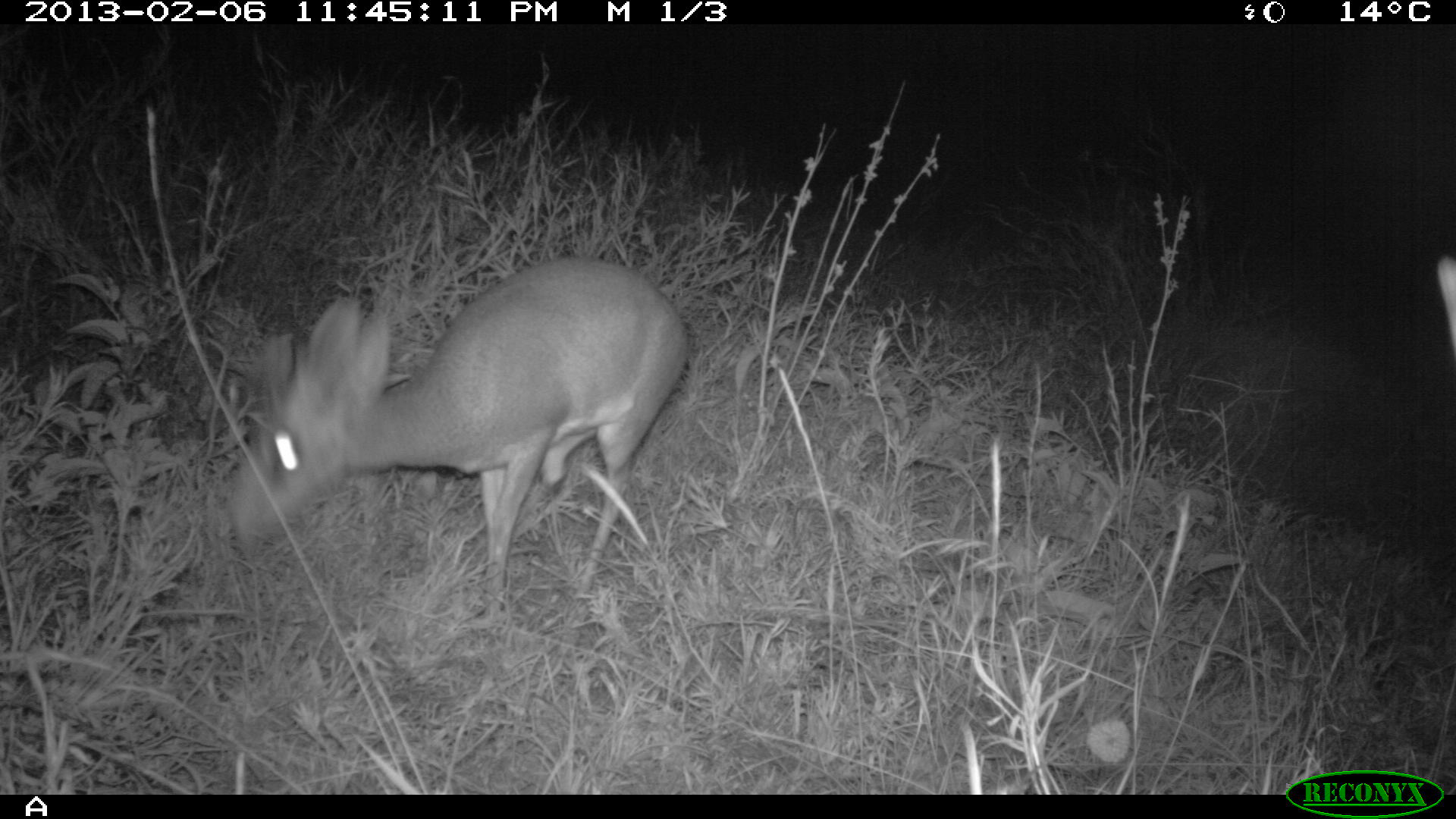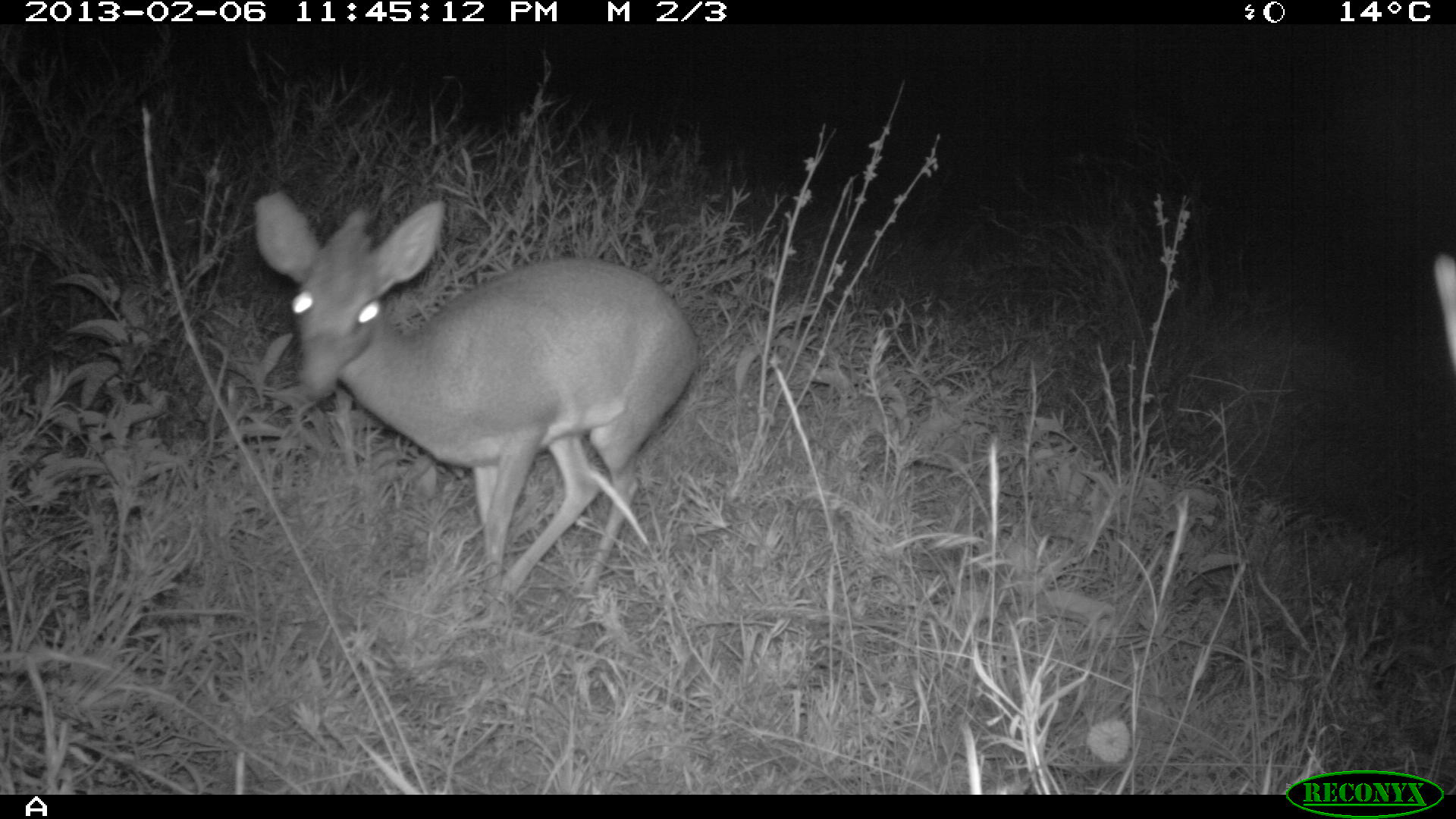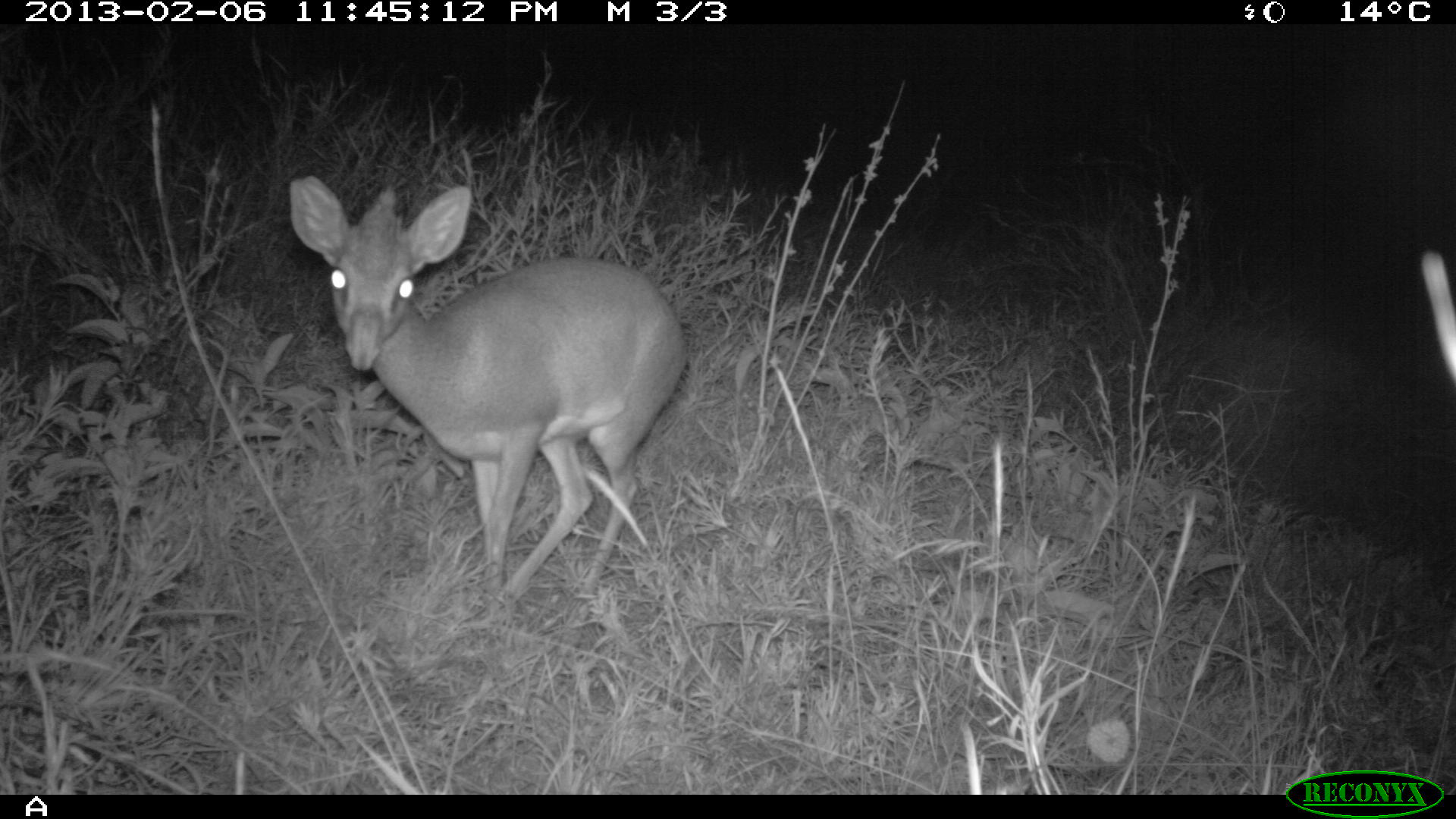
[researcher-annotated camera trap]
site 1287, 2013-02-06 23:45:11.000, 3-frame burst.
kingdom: Animalia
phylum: Chordata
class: Mammalia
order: Artiodactyla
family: Bovidae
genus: Madoqua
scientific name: Madoqua guentheri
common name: günther's dik-dik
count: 1